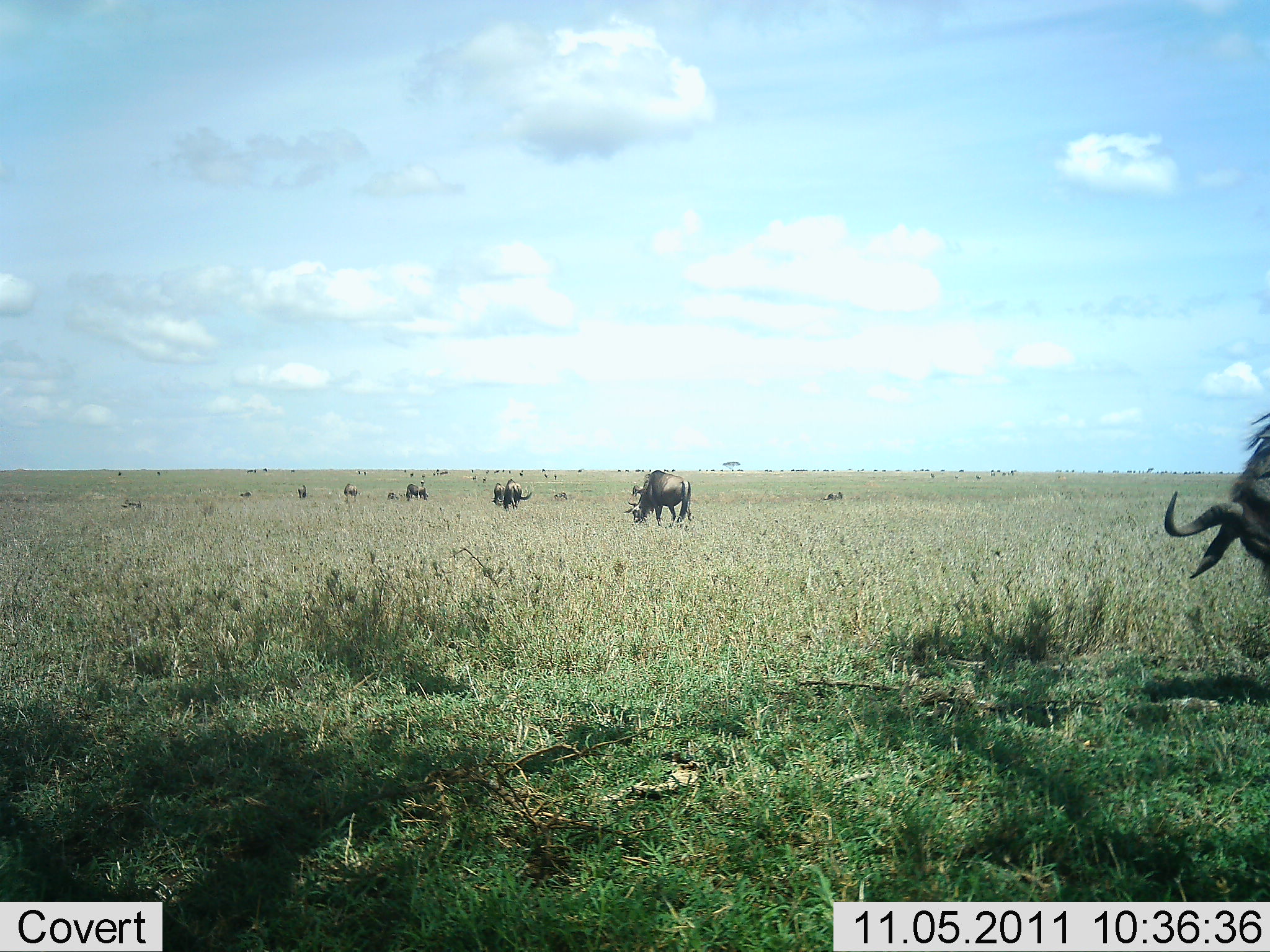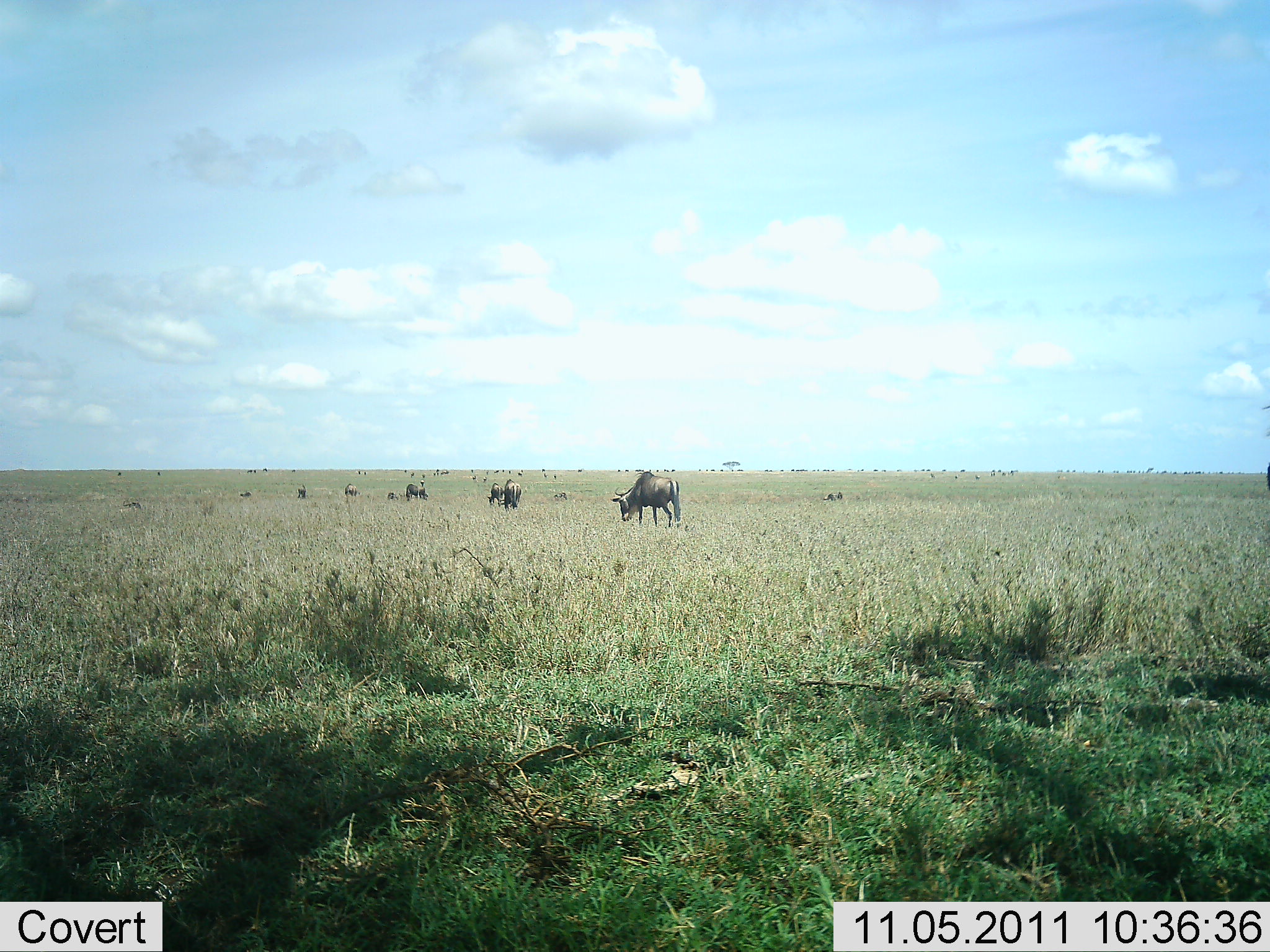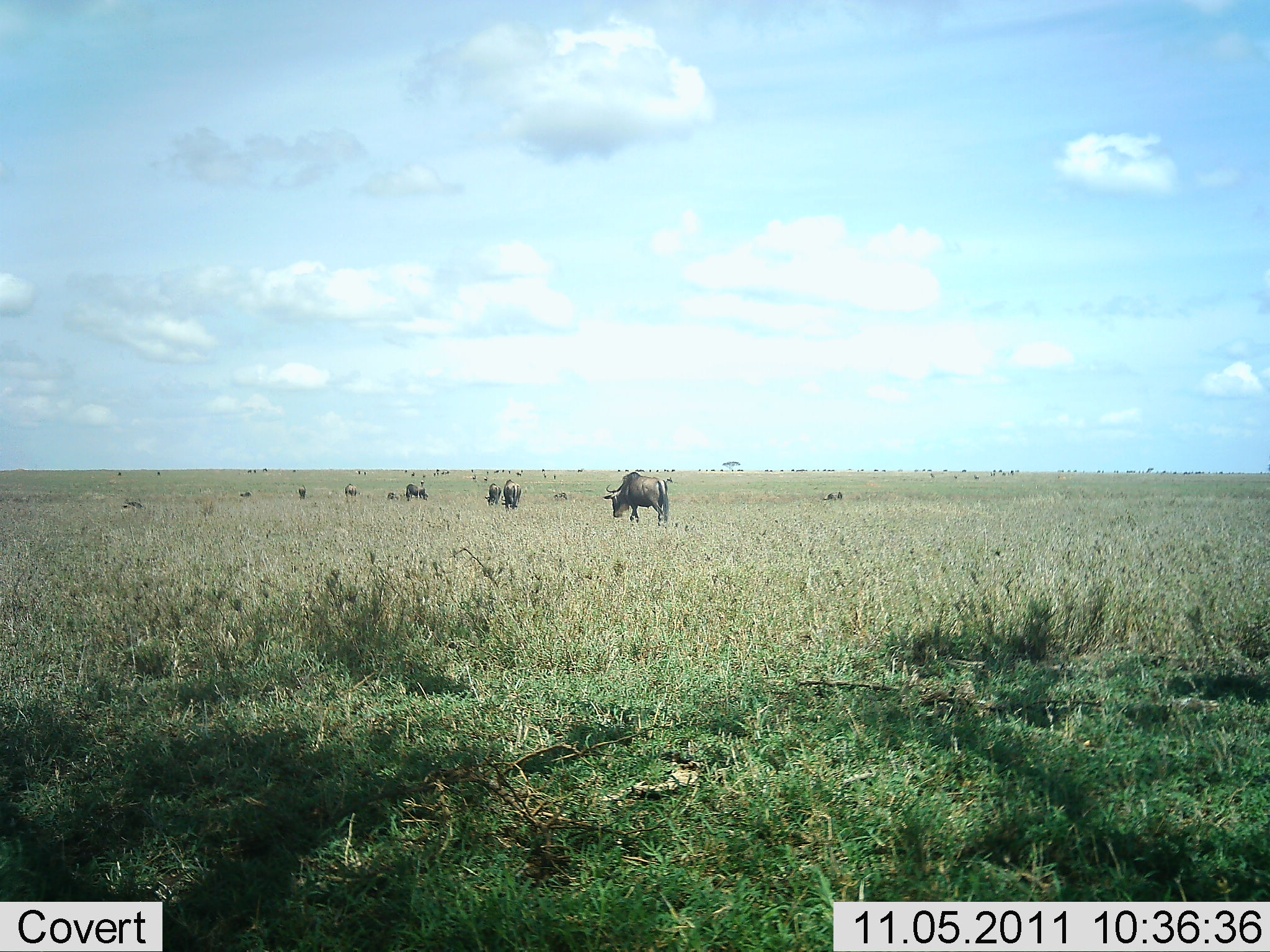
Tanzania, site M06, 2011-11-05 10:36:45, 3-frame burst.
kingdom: Animalia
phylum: Chordata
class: Mammalia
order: Artiodactyla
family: Bovidae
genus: Connochaetes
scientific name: Connochaetes taurinus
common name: blue wildebeest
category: wildebeest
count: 11-50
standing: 40%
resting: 10%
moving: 70%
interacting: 0%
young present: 0%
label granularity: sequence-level